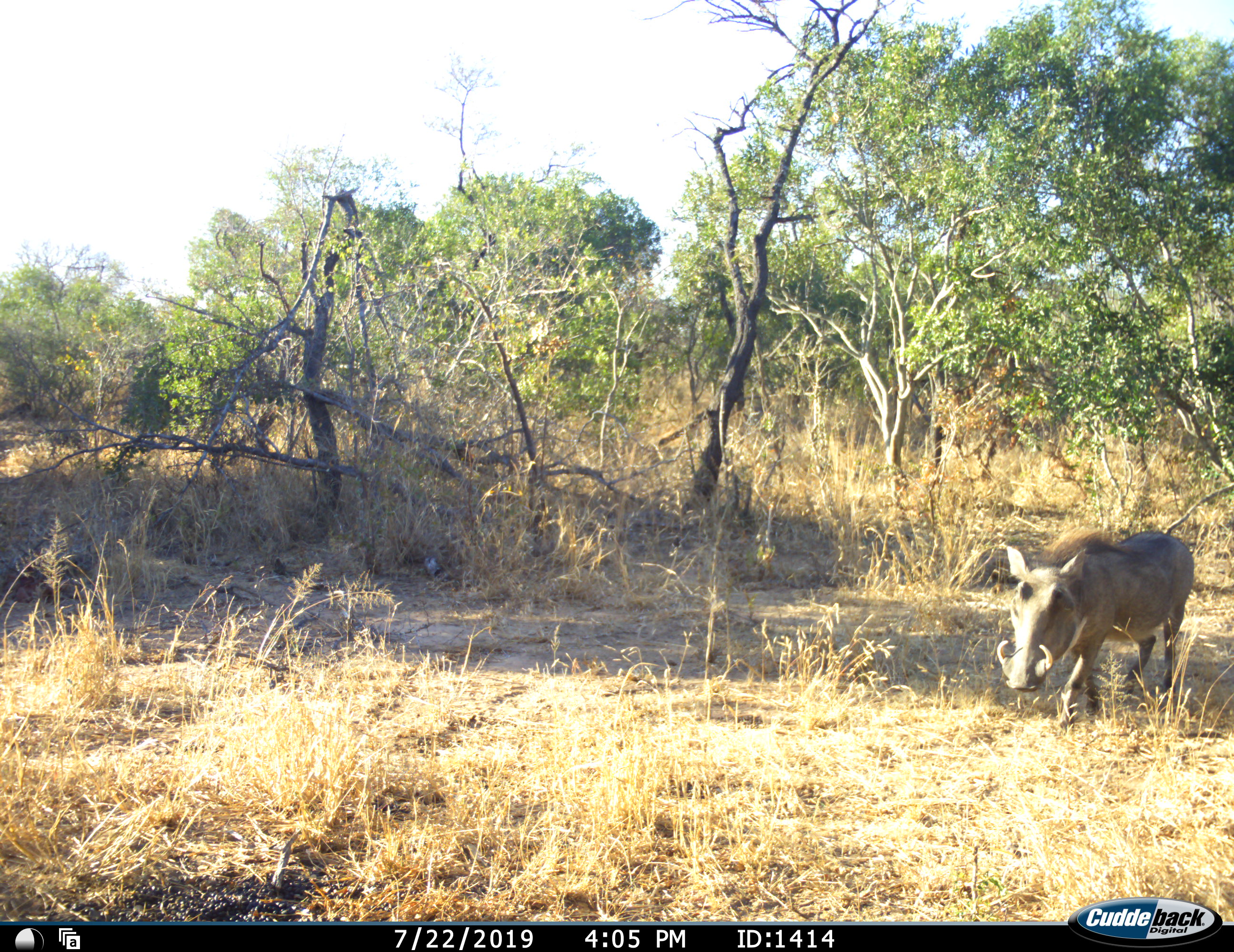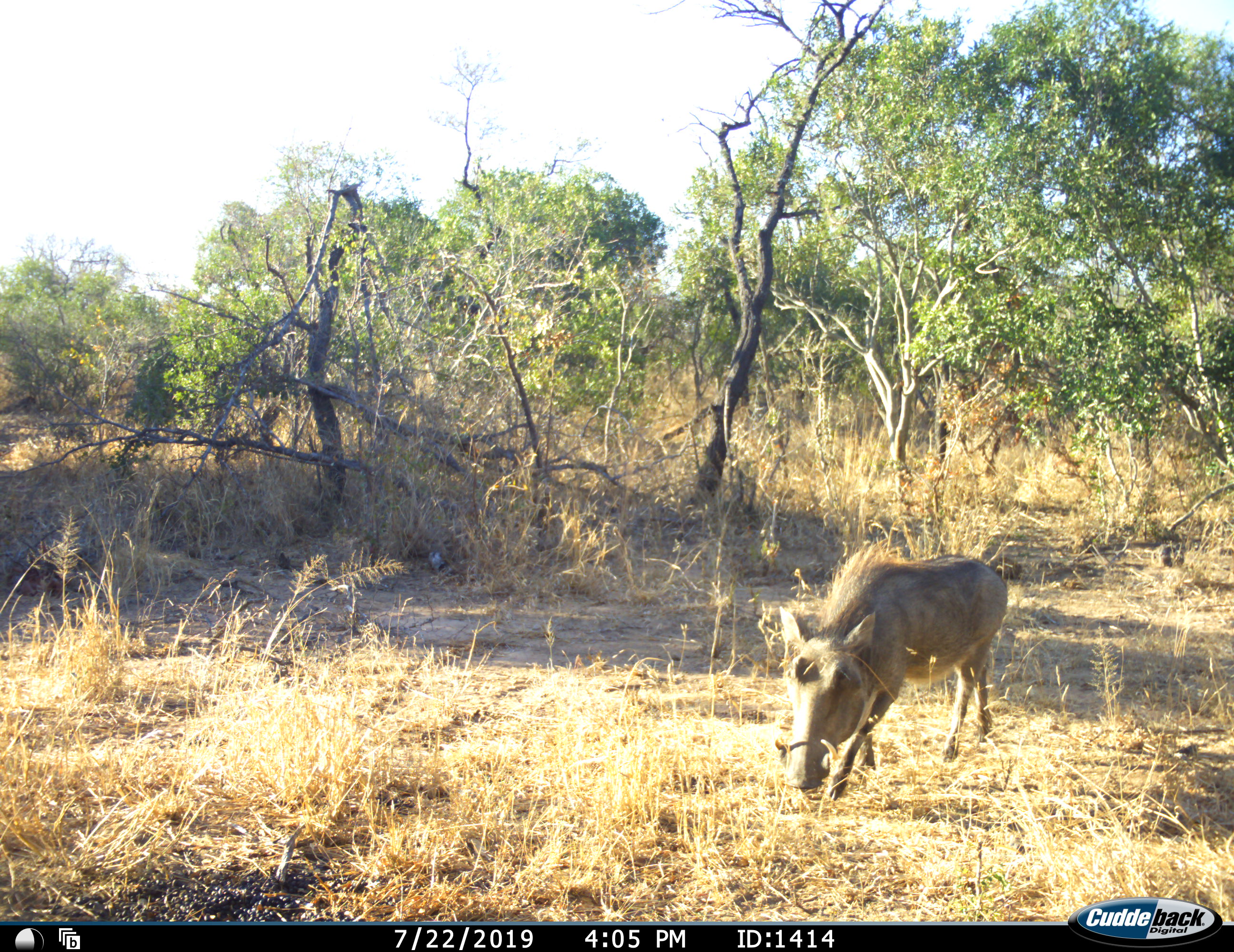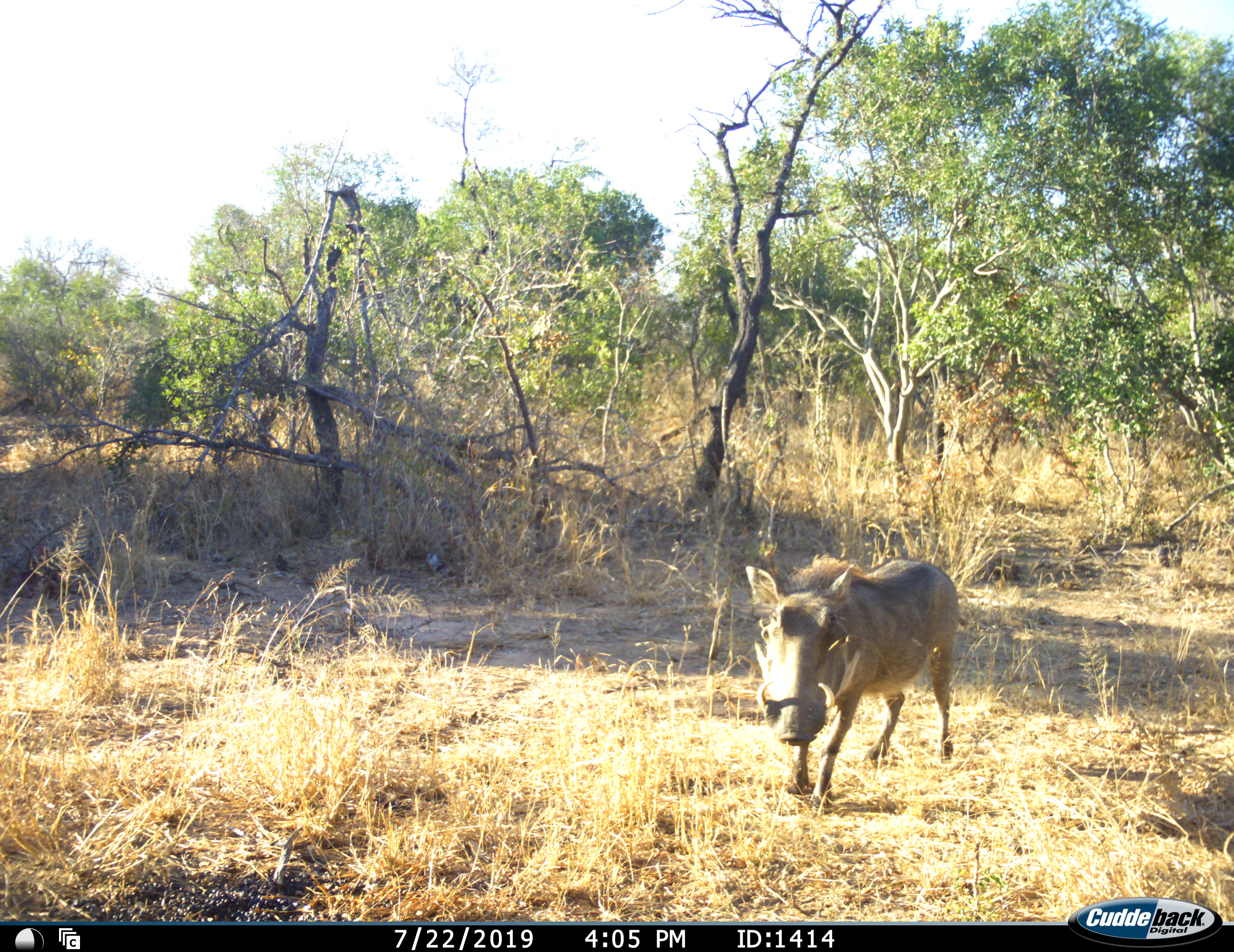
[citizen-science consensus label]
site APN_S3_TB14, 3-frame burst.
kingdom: Animalia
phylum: Chordata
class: Mammalia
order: Artiodactyla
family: Suidae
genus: Phacochoerus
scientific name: Phacochoerus africanus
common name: warthog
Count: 1.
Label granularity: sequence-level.